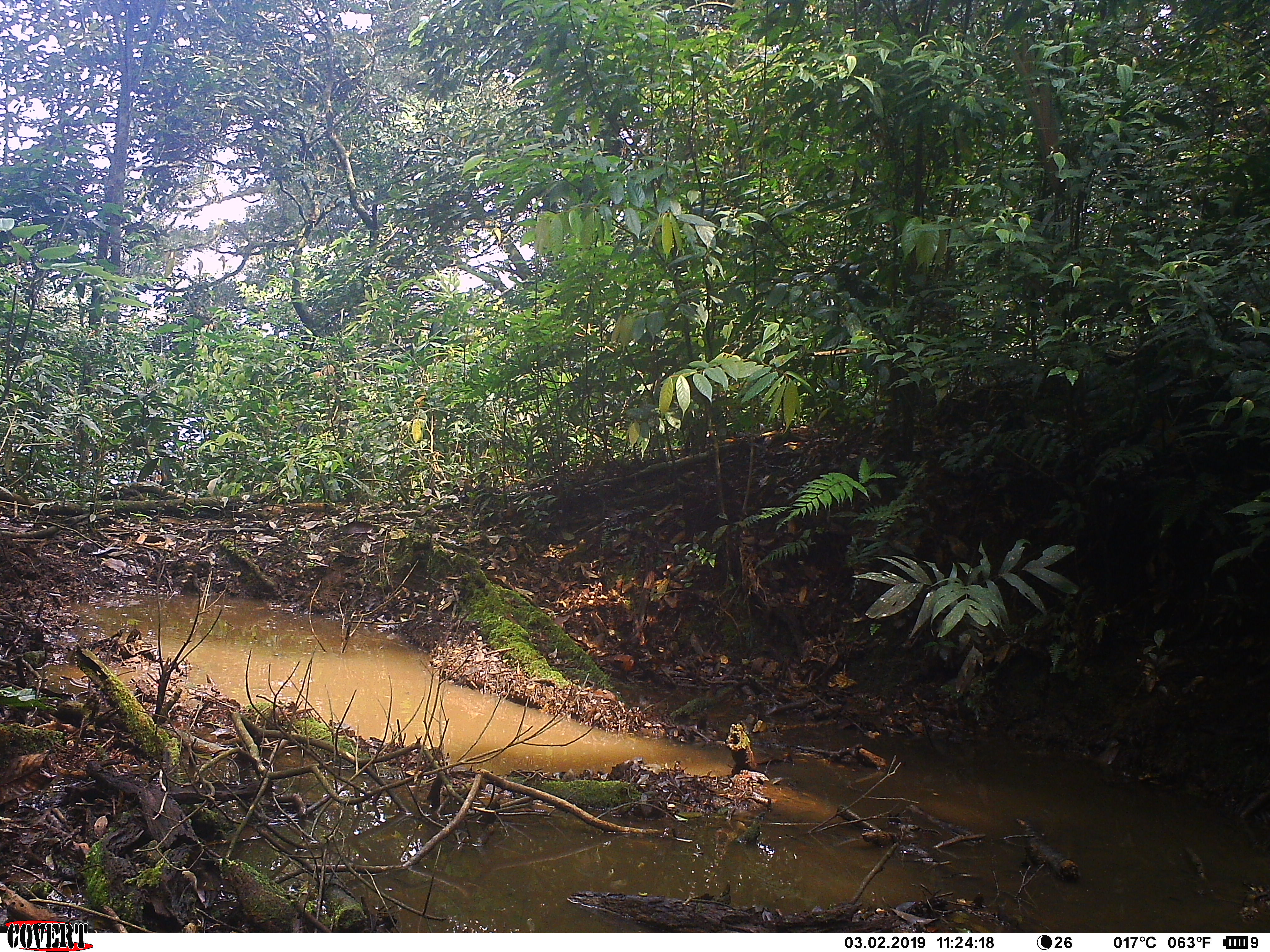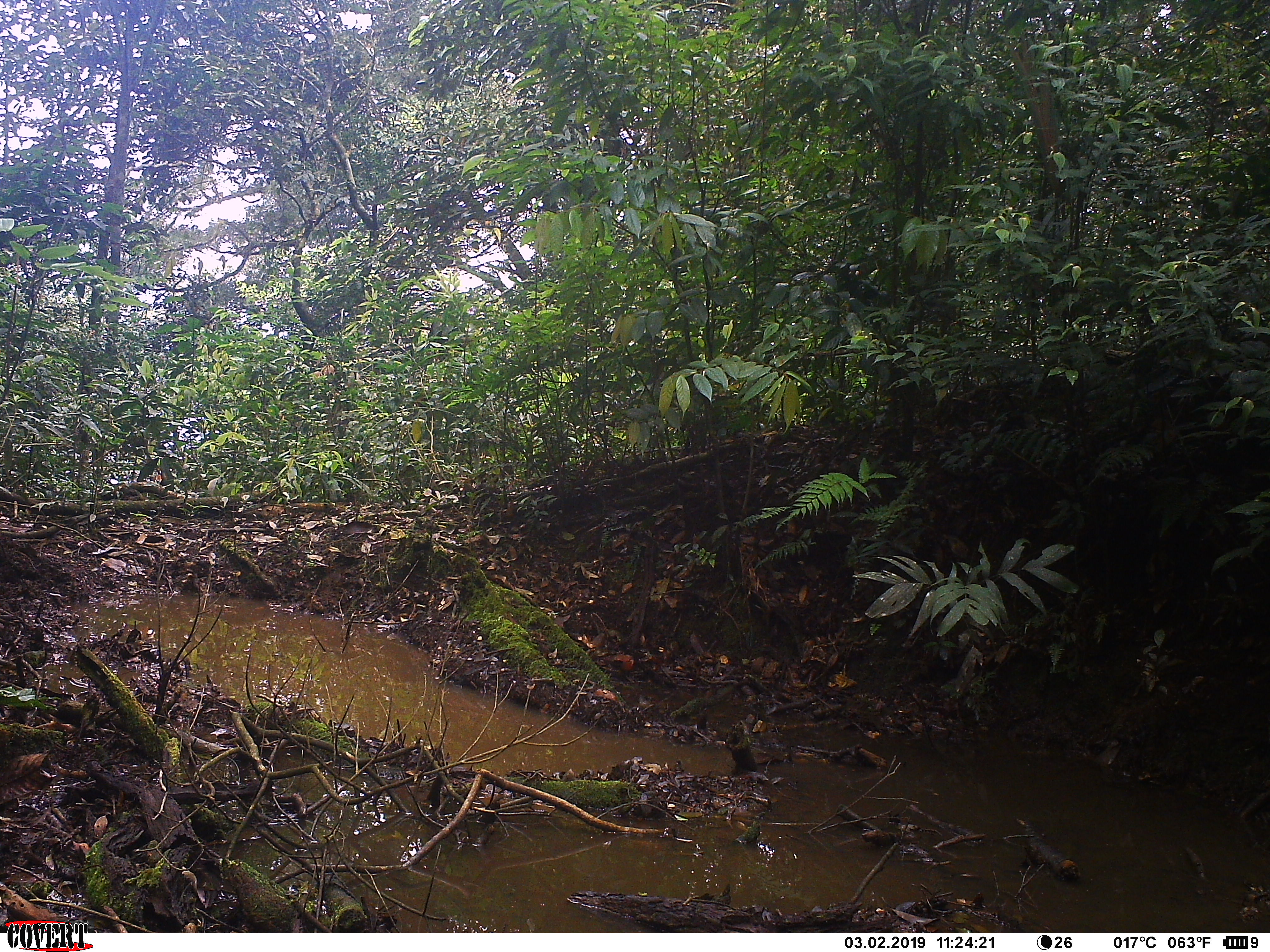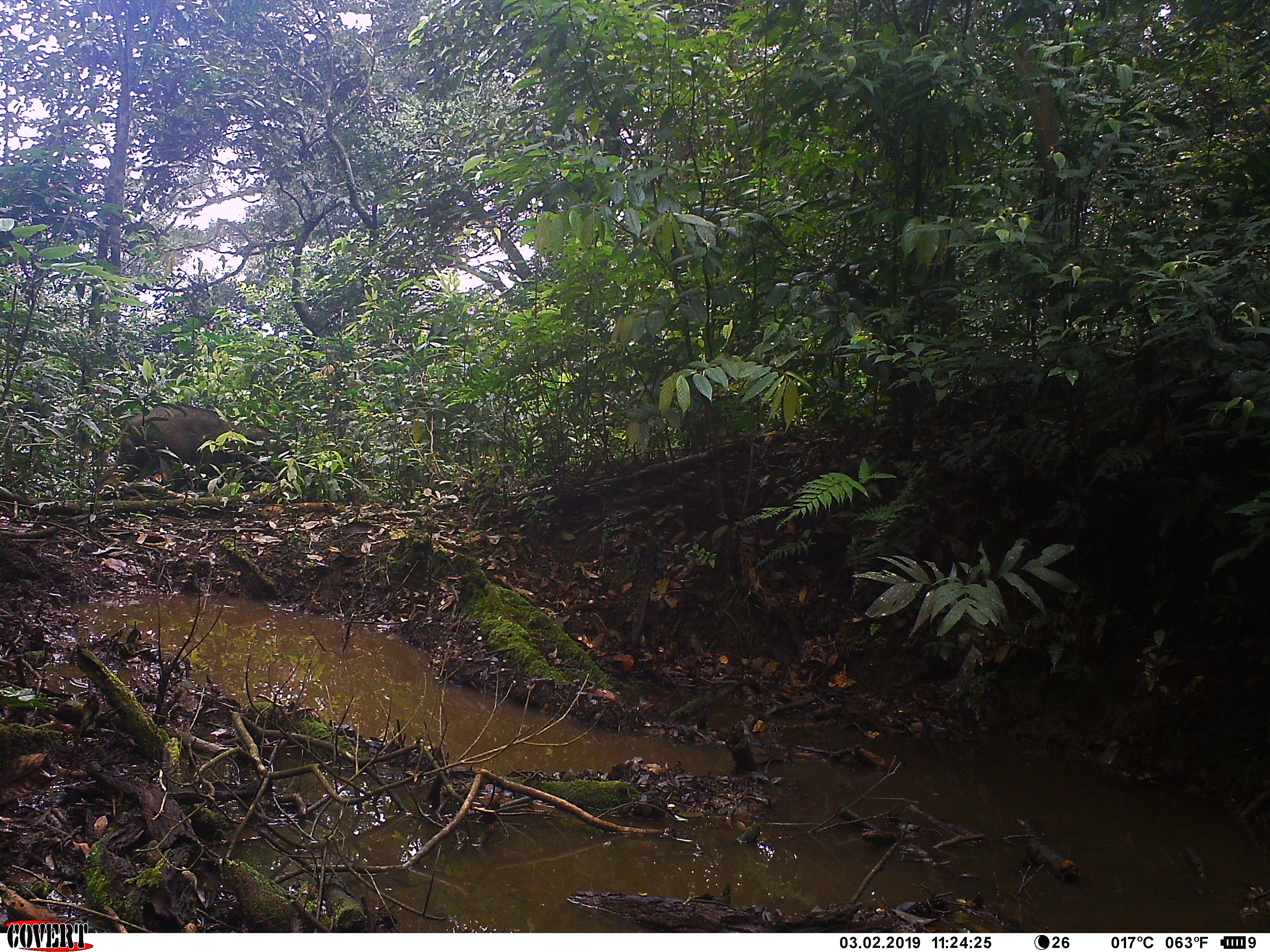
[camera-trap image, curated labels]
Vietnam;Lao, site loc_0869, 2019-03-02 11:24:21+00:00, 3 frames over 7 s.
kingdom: Animalia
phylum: Chordata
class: Mammalia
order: Artiodactyla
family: Suidae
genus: Sus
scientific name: Sus scrofa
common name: eurasian wild pig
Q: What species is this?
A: Eurasian wild pig (Sus scrofa).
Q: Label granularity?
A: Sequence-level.